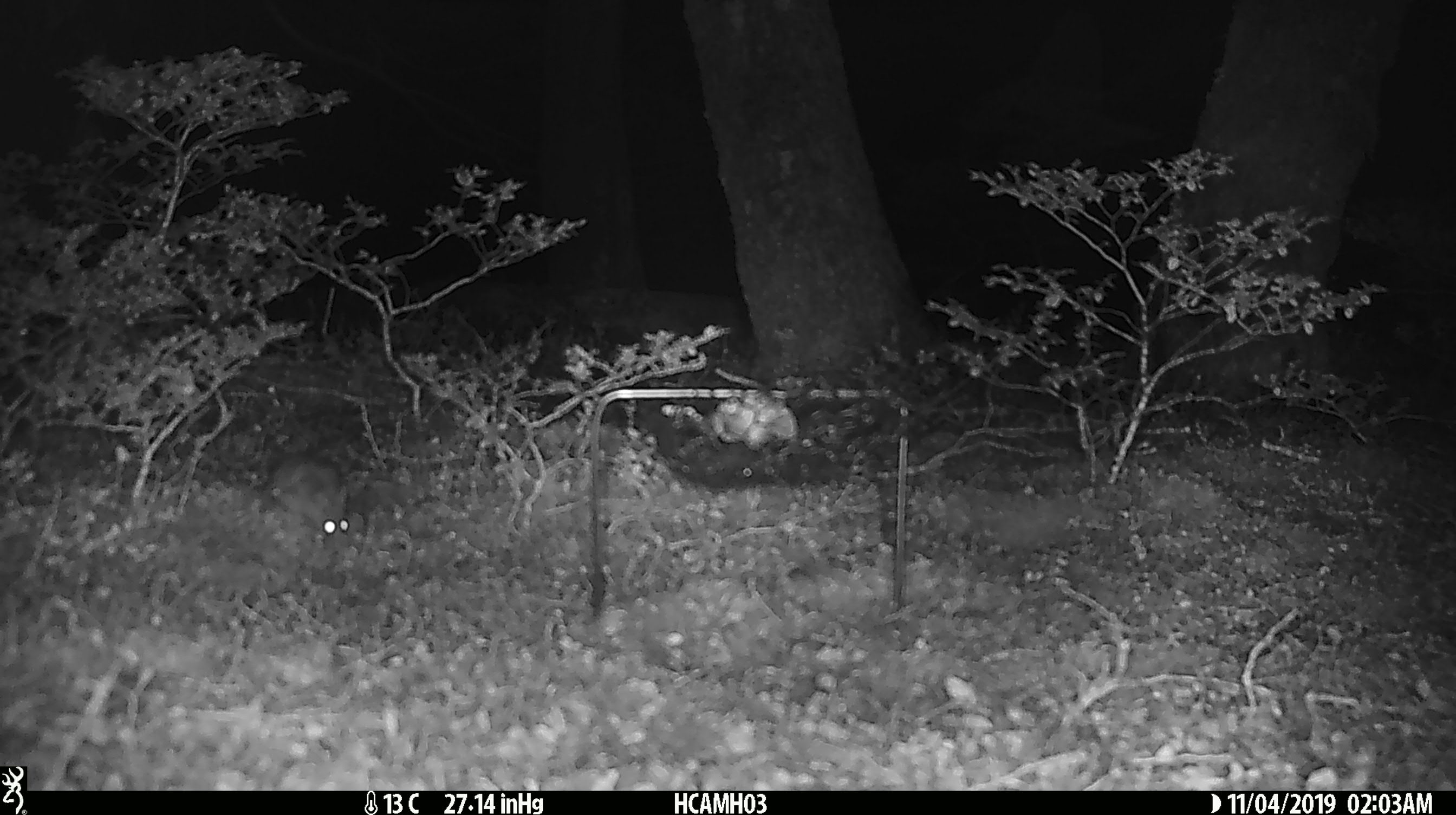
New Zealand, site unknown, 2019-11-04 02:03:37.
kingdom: Animalia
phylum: Chordata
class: Mammalia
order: Rodentia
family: Muridae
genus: Mus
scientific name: Mus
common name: mouse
Mouse (Mus).